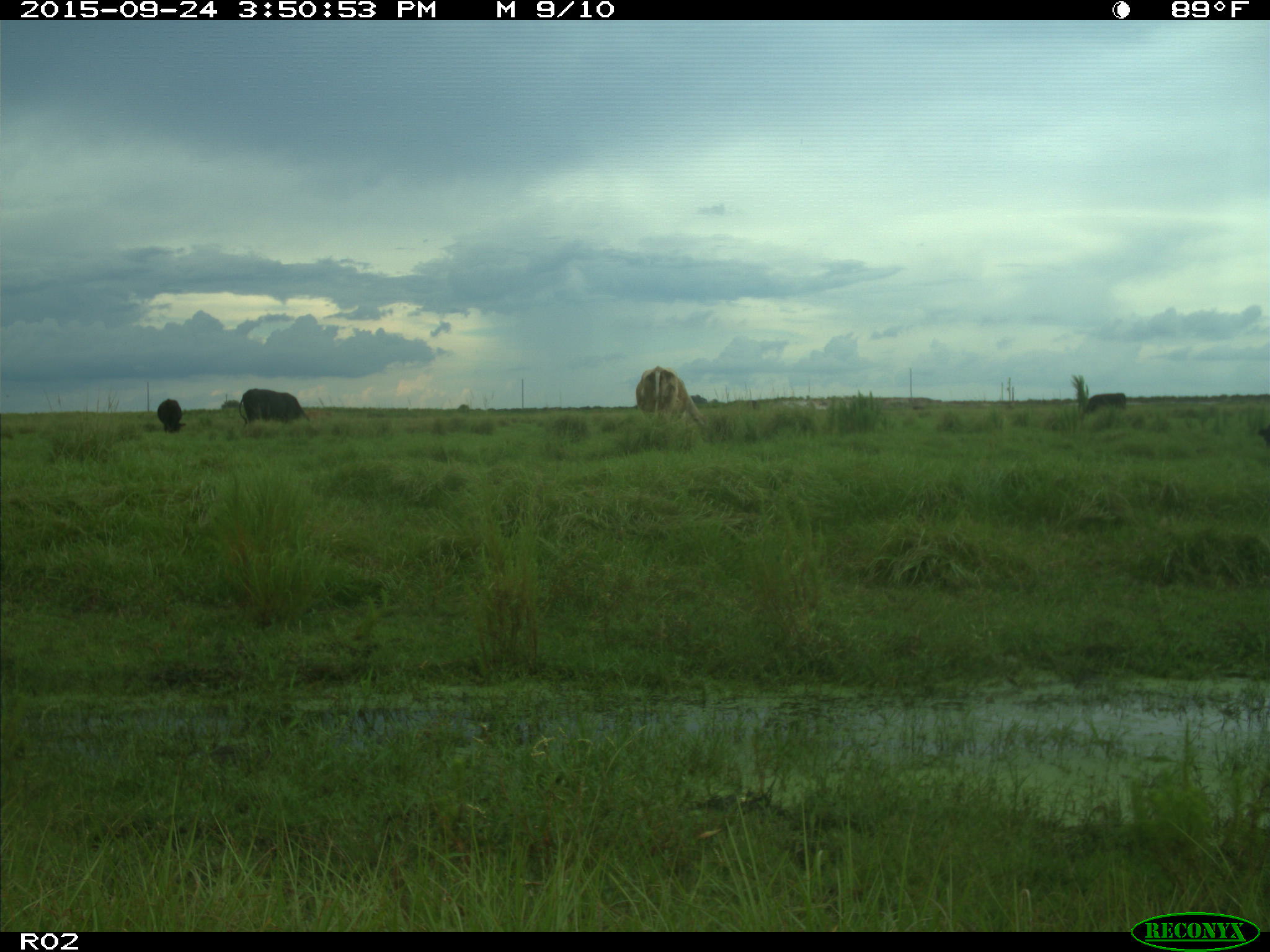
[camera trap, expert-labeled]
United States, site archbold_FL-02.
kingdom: Animalia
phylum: Chordata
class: Mammalia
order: Artiodactyla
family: Bovidae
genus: Bos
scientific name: Bos taurus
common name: domestic cow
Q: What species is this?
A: Bos taurus (domestic cow).